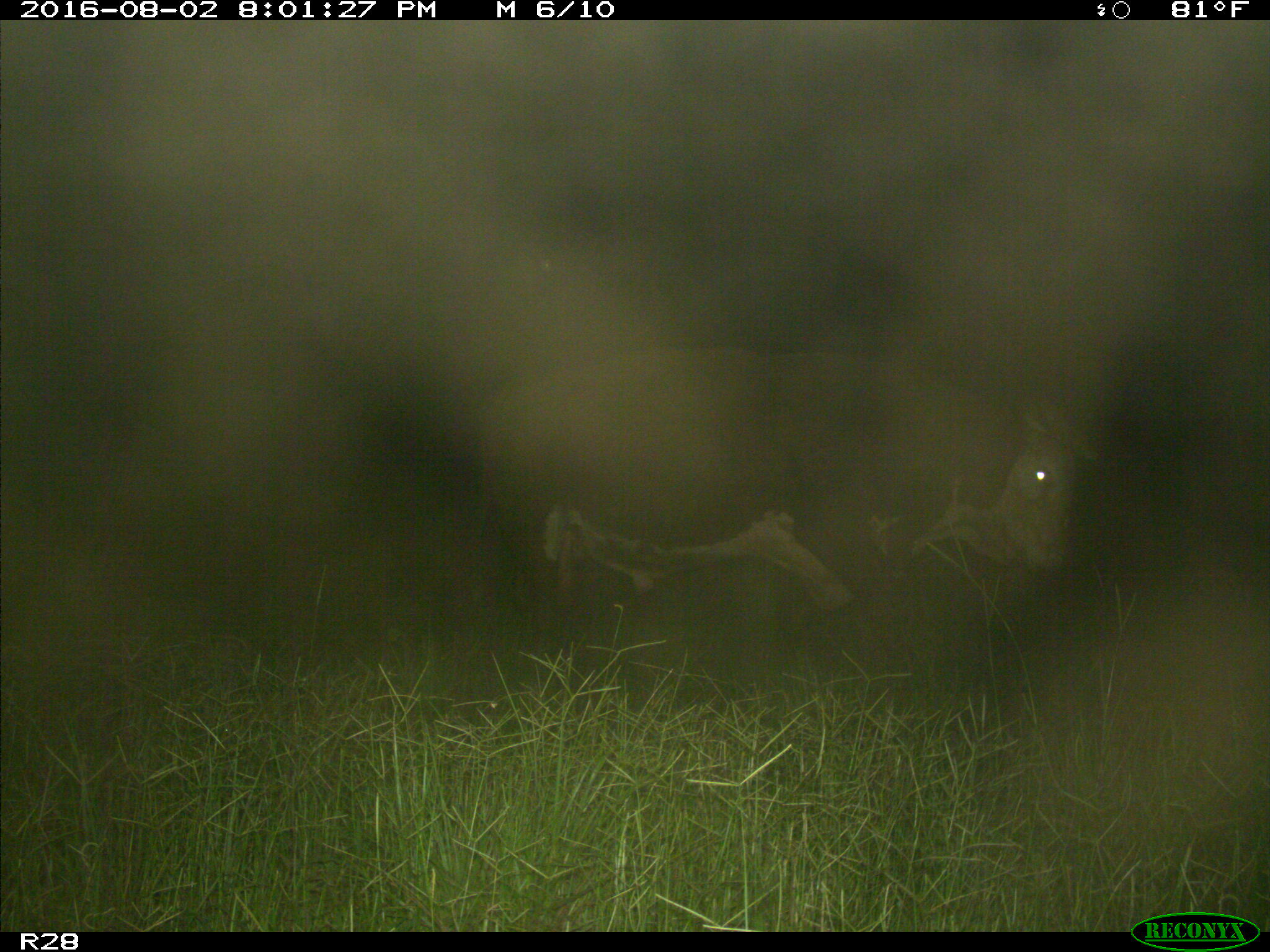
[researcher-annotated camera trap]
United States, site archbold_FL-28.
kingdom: Animalia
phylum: Chordata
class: Mammalia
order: Artiodactyla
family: Bovidae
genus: Bos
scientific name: Bos taurus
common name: domestic cow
Bos taurus (domestic cow).